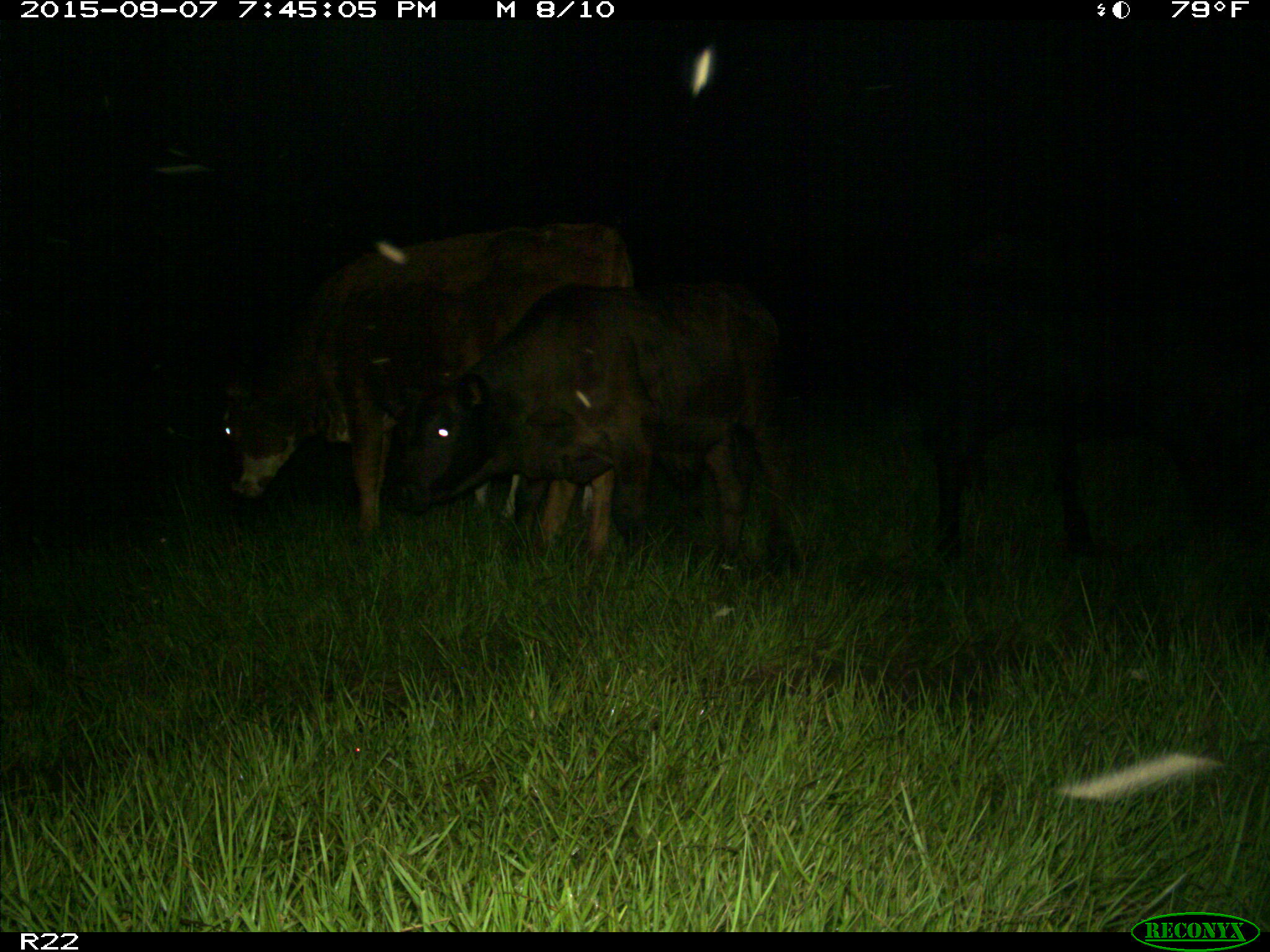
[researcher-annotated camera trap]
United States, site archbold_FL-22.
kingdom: Animalia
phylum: Chordata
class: Mammalia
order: Artiodactyla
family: Bovidae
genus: Bos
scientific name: Bos taurus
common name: domestic cow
Bos taurus (domestic cow).